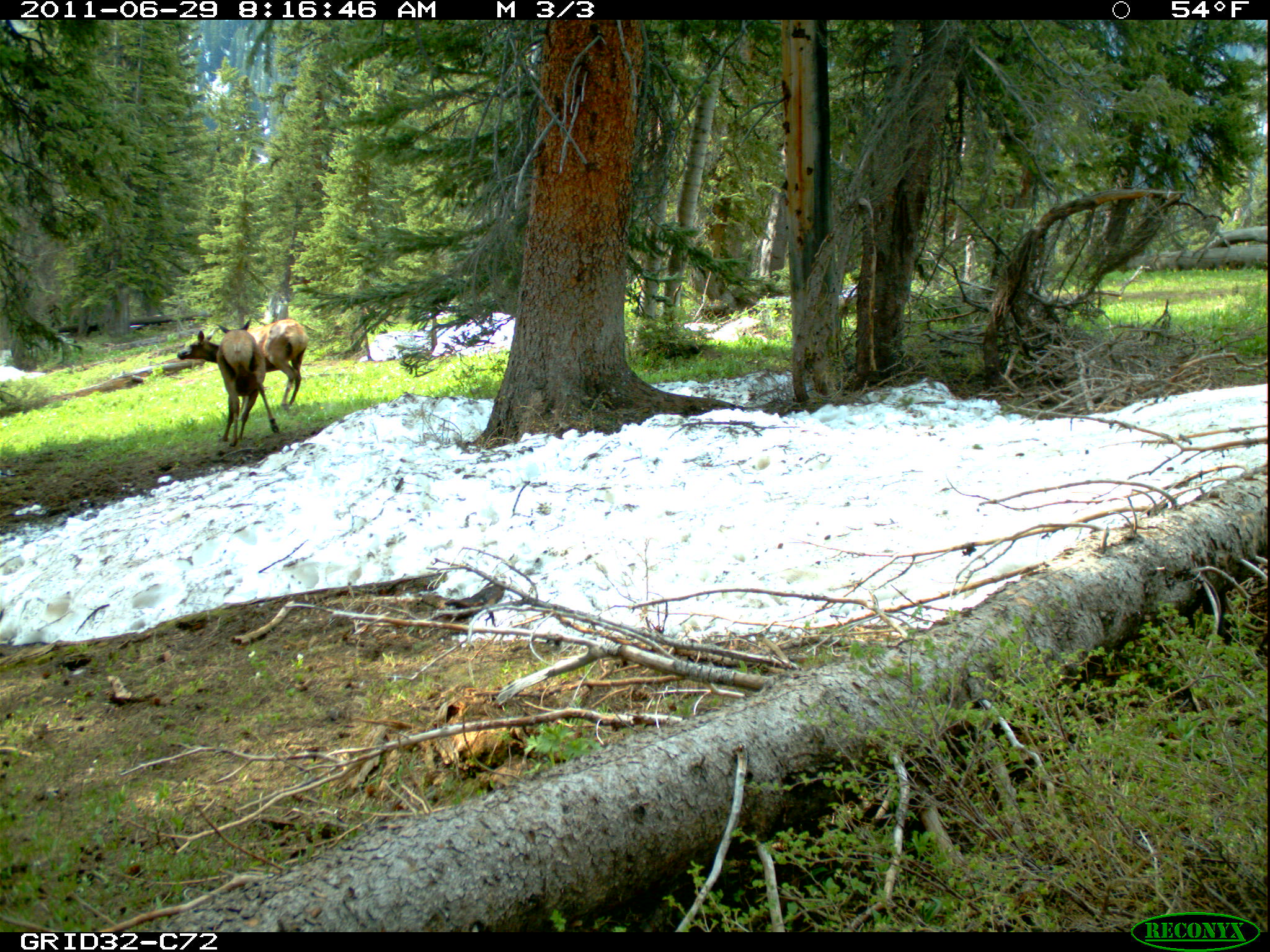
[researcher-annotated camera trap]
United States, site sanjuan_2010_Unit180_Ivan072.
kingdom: Animalia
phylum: Chordata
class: Mammalia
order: Artiodactyla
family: Cervidae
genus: Cervus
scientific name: Cervus elaphus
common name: red deer